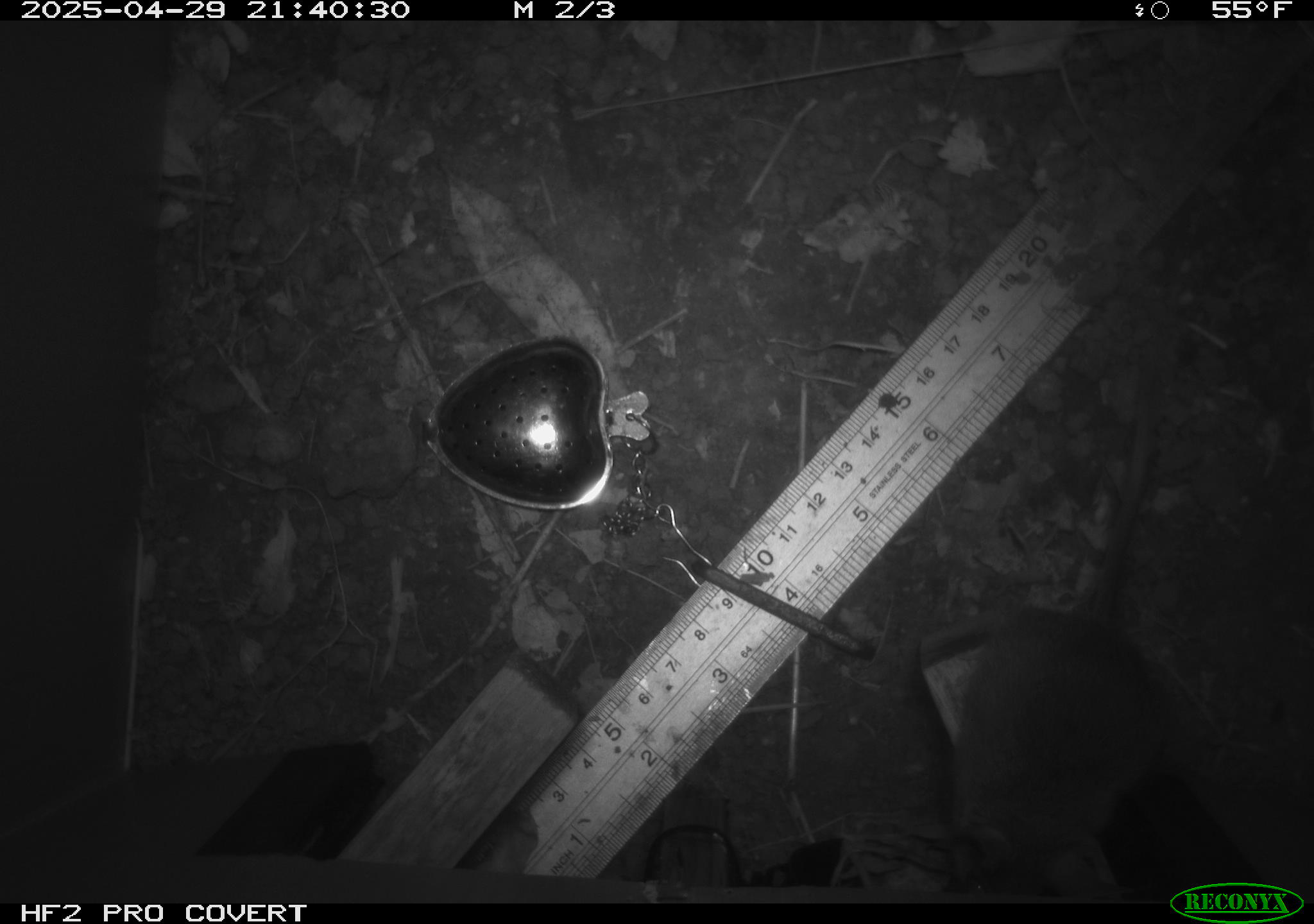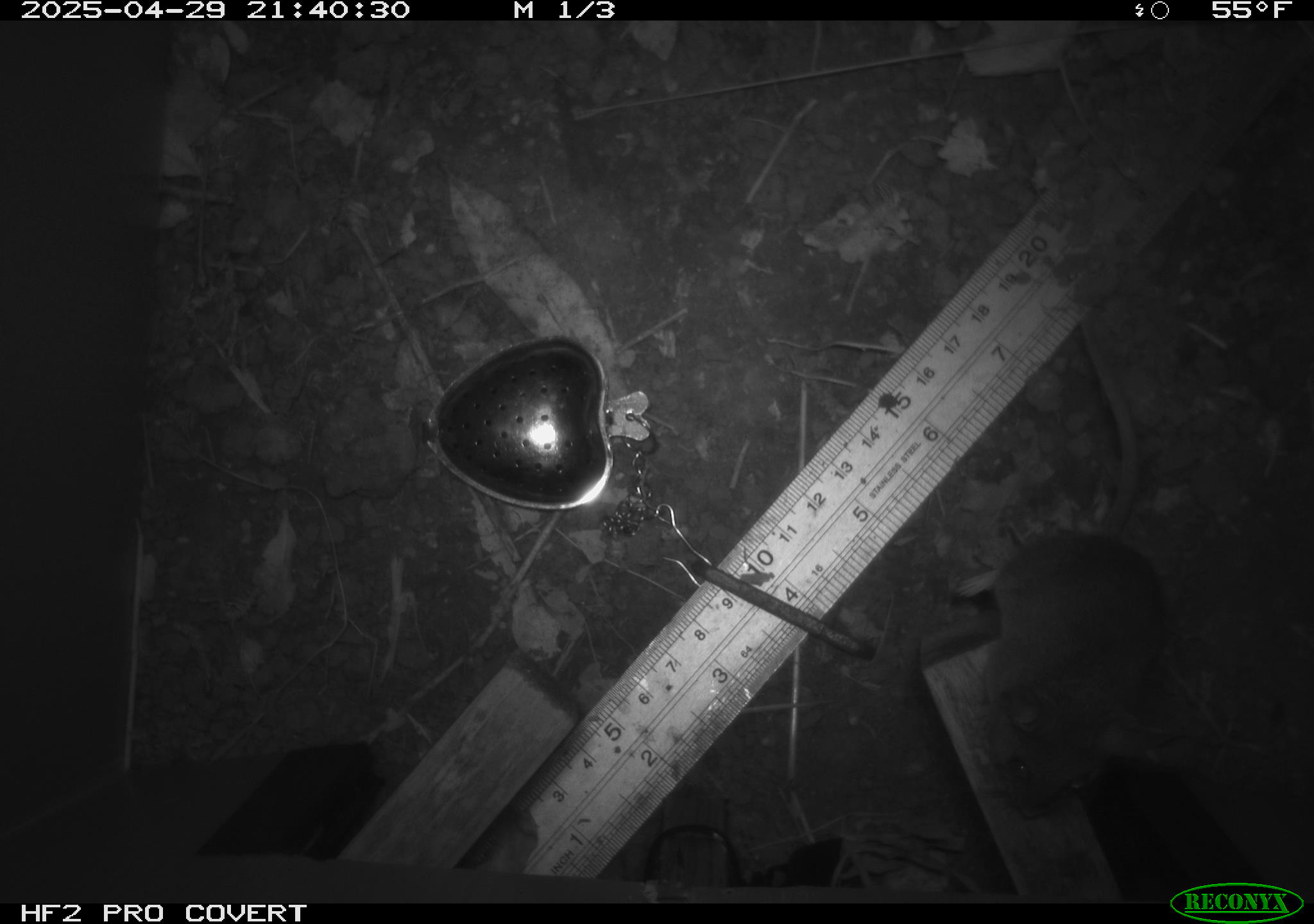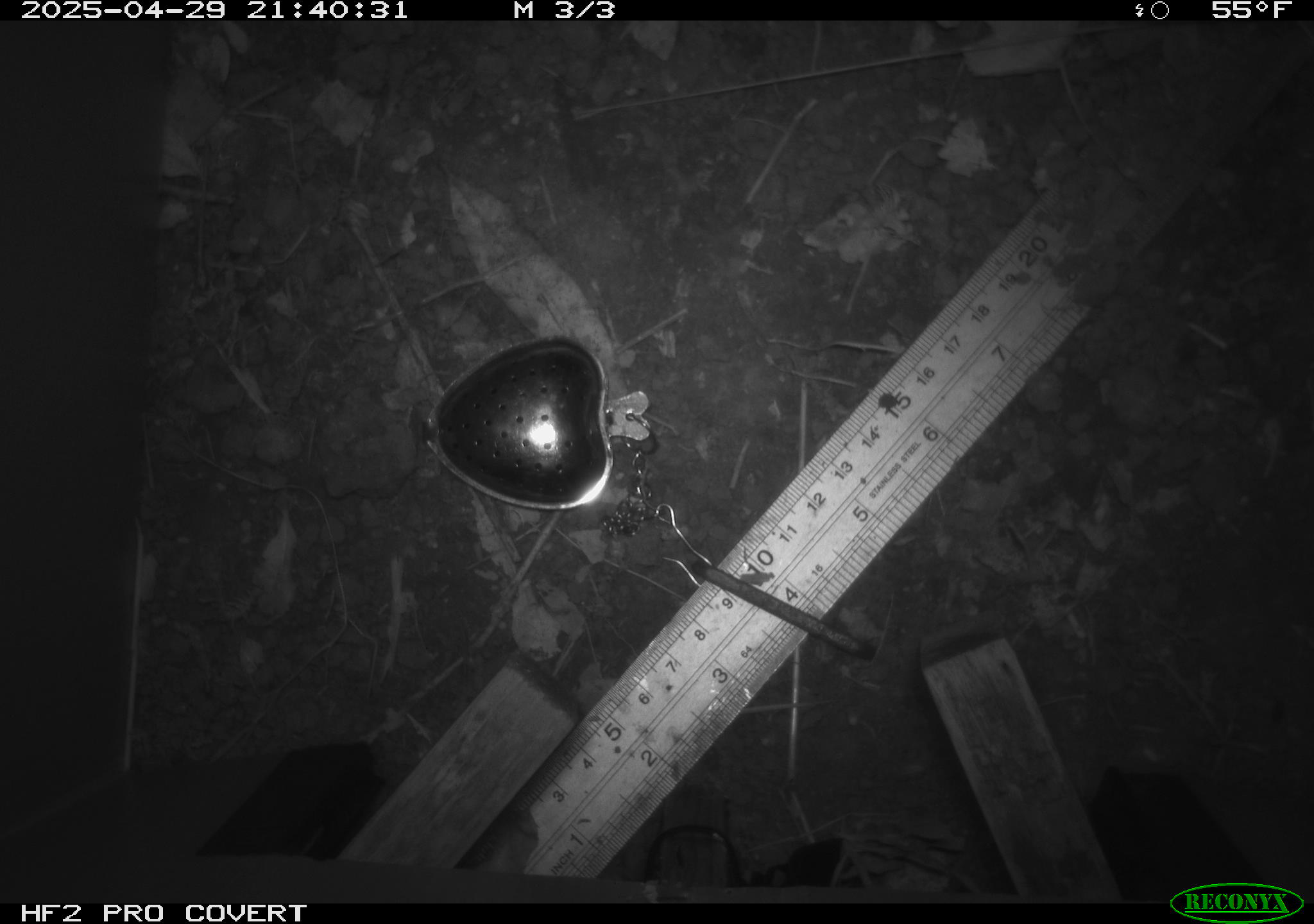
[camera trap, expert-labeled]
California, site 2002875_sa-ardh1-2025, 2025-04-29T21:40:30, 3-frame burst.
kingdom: Animalia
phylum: Chordata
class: Mammalia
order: Rodentia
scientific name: Rodentia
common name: mouse species